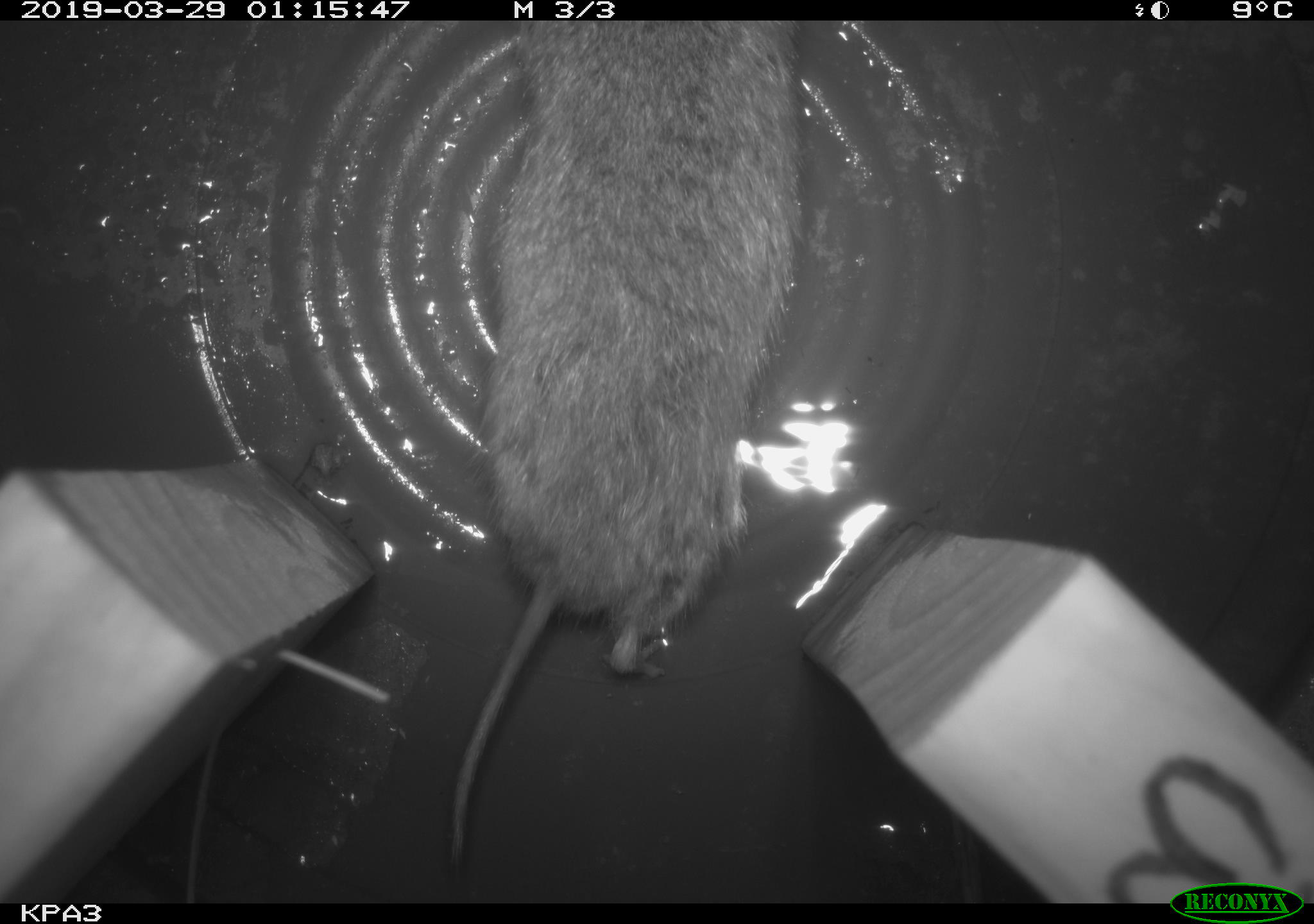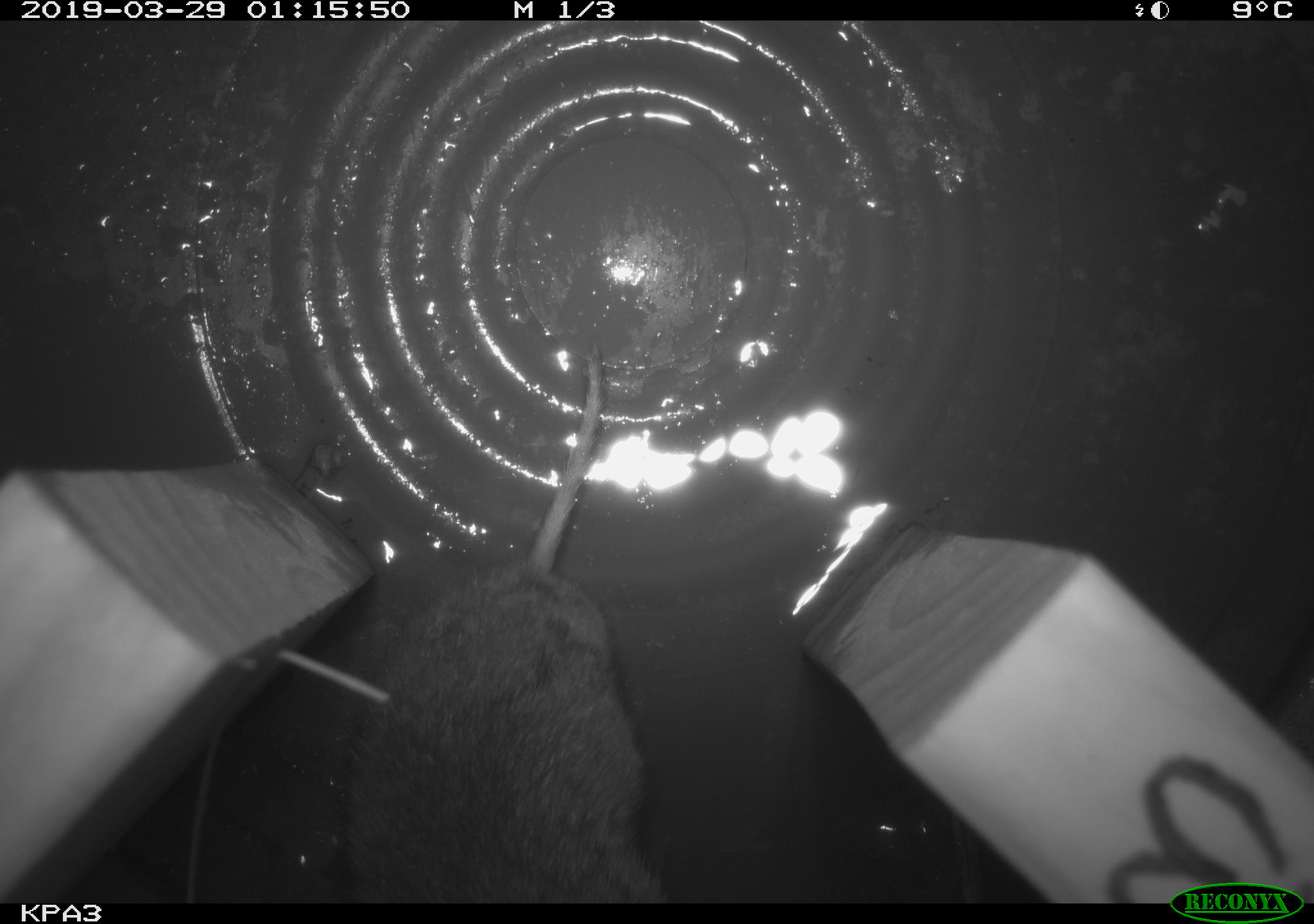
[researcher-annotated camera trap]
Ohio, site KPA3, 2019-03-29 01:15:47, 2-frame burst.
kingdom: Animalia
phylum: Chordata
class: Mammalia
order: Rodentia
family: Cricetidae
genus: Microtus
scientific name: Microtus pennsylvanicus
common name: meadow vole